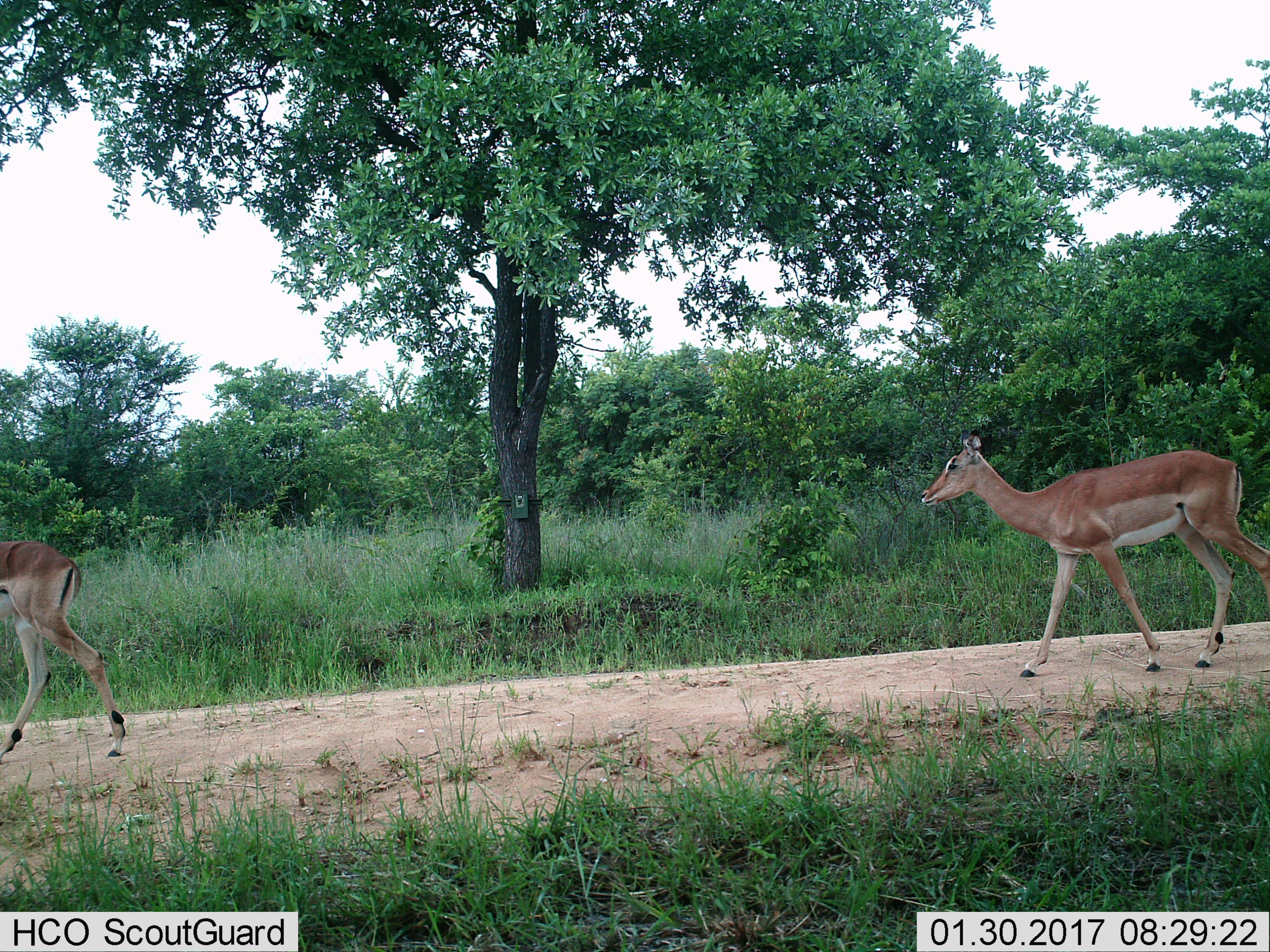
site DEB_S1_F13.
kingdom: Animalia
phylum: Chordata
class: Mammalia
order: Artiodactyla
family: Bovidae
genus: Aepyceros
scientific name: Aepyceros melampus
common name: impala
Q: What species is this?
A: Impala (Aepyceros melampus).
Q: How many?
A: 2.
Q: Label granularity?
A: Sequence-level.